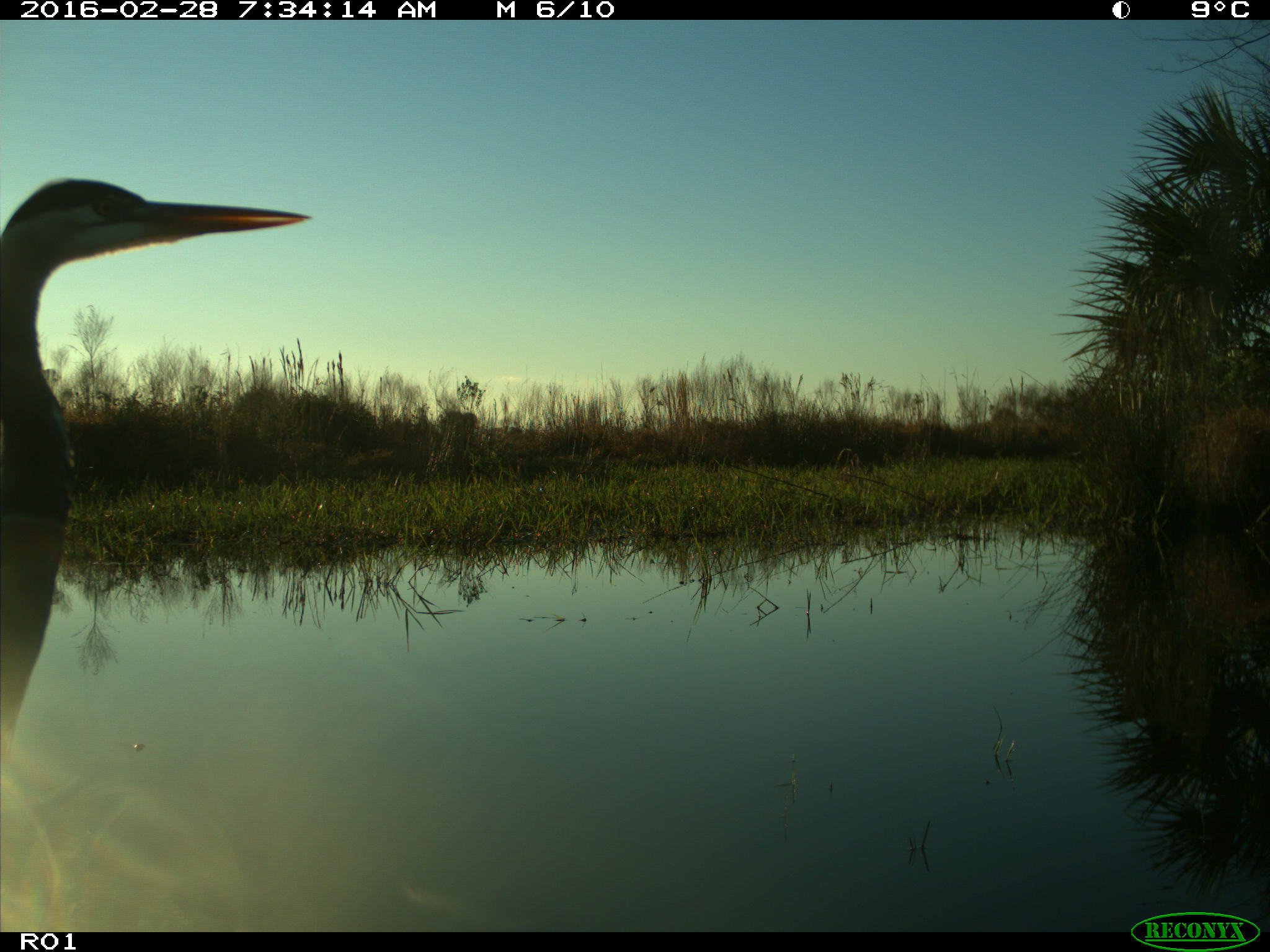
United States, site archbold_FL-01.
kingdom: Animalia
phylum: Chordata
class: Aves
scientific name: Aves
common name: birds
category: unidentified bird